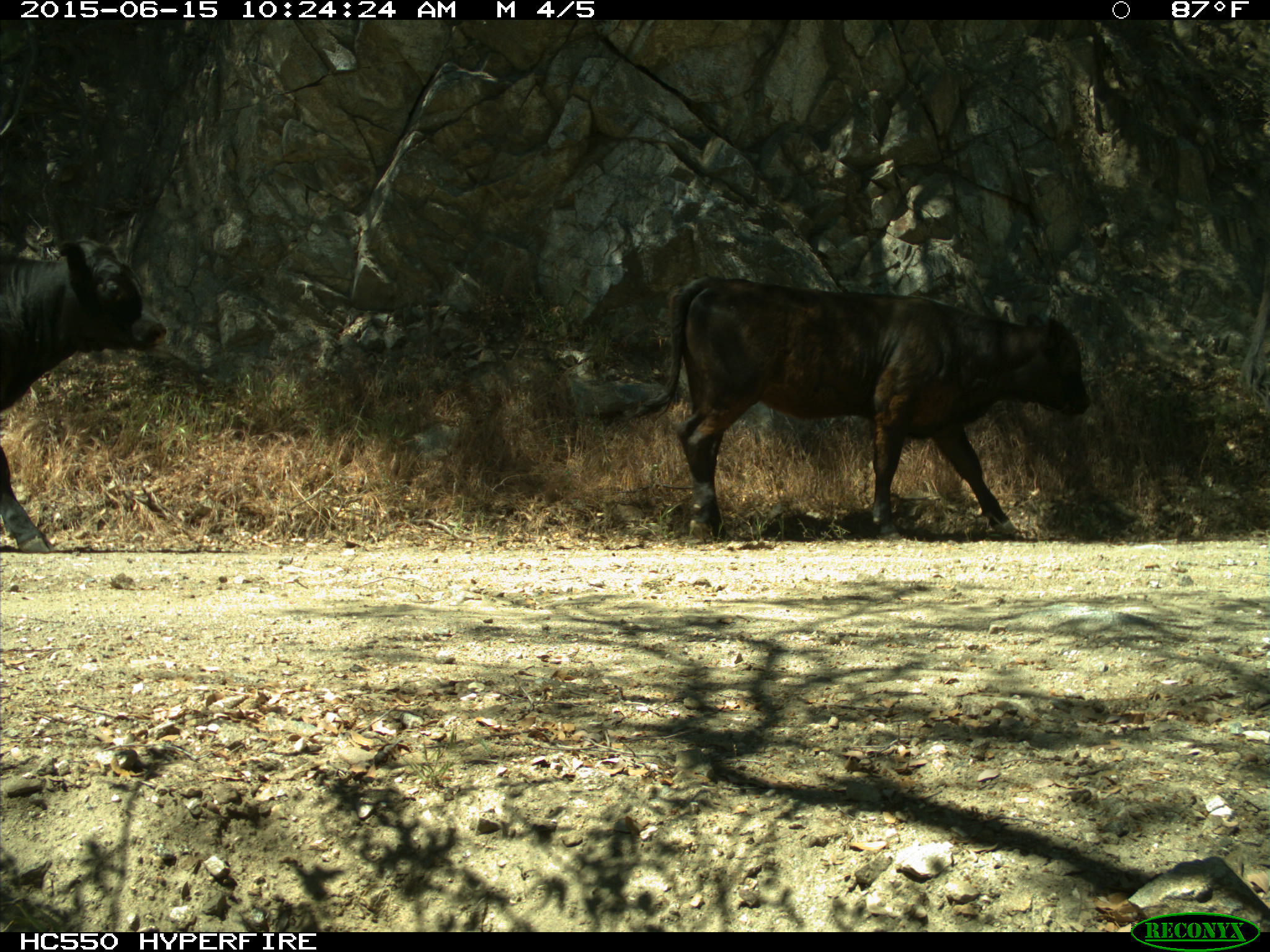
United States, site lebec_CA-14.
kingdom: Animalia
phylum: Chordata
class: Mammalia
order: Artiodactyla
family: Bovidae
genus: Bos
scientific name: Bos taurus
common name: domestic cow